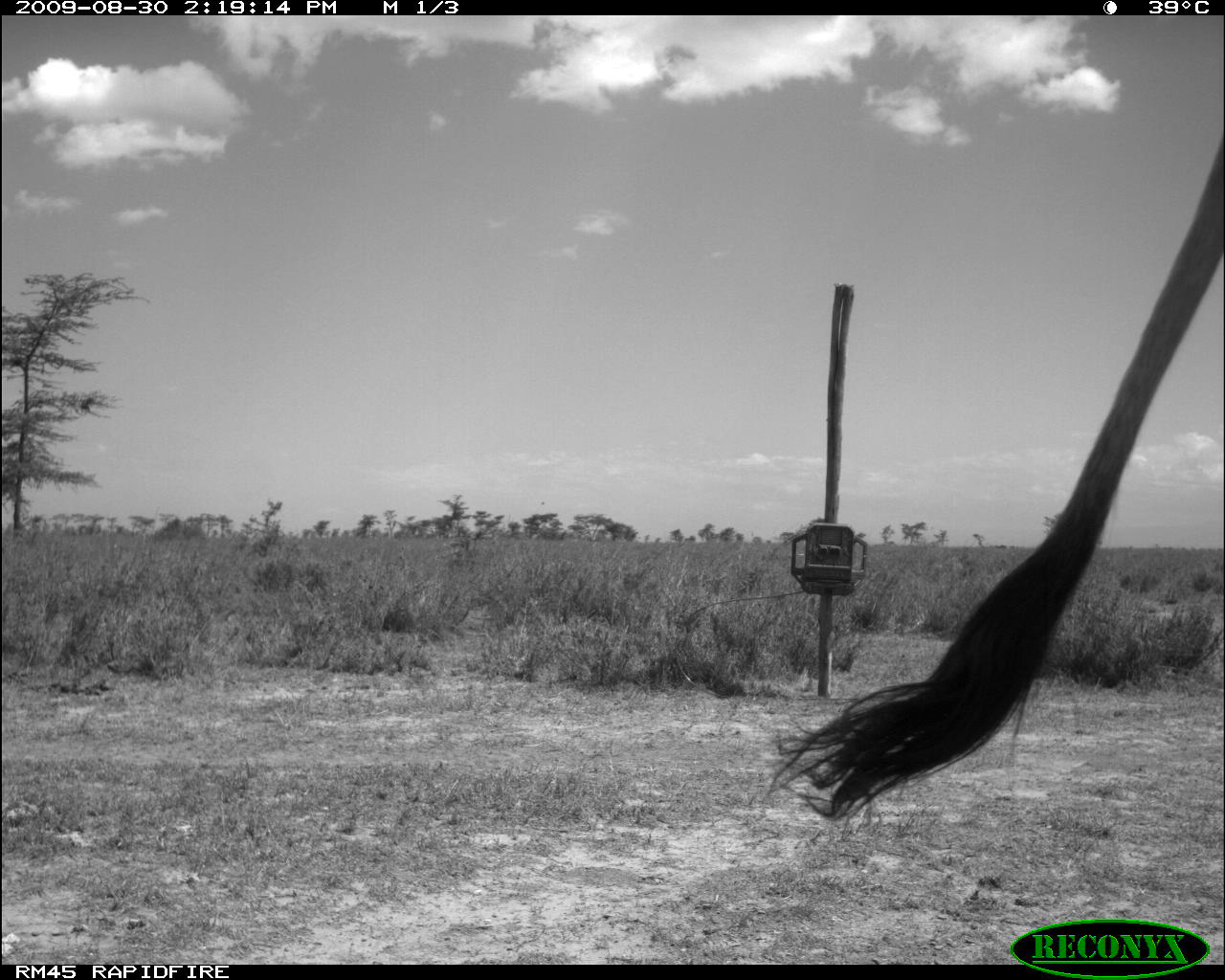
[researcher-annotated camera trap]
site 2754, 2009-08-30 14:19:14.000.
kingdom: Animalia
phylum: Chordata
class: Mammalia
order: Artiodactyla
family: Bovidae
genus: Bos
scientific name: Bos taurus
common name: domestic cattle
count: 1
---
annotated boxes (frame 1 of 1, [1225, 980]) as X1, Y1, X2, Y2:
bos taurus: 754, 122, 1225, 833